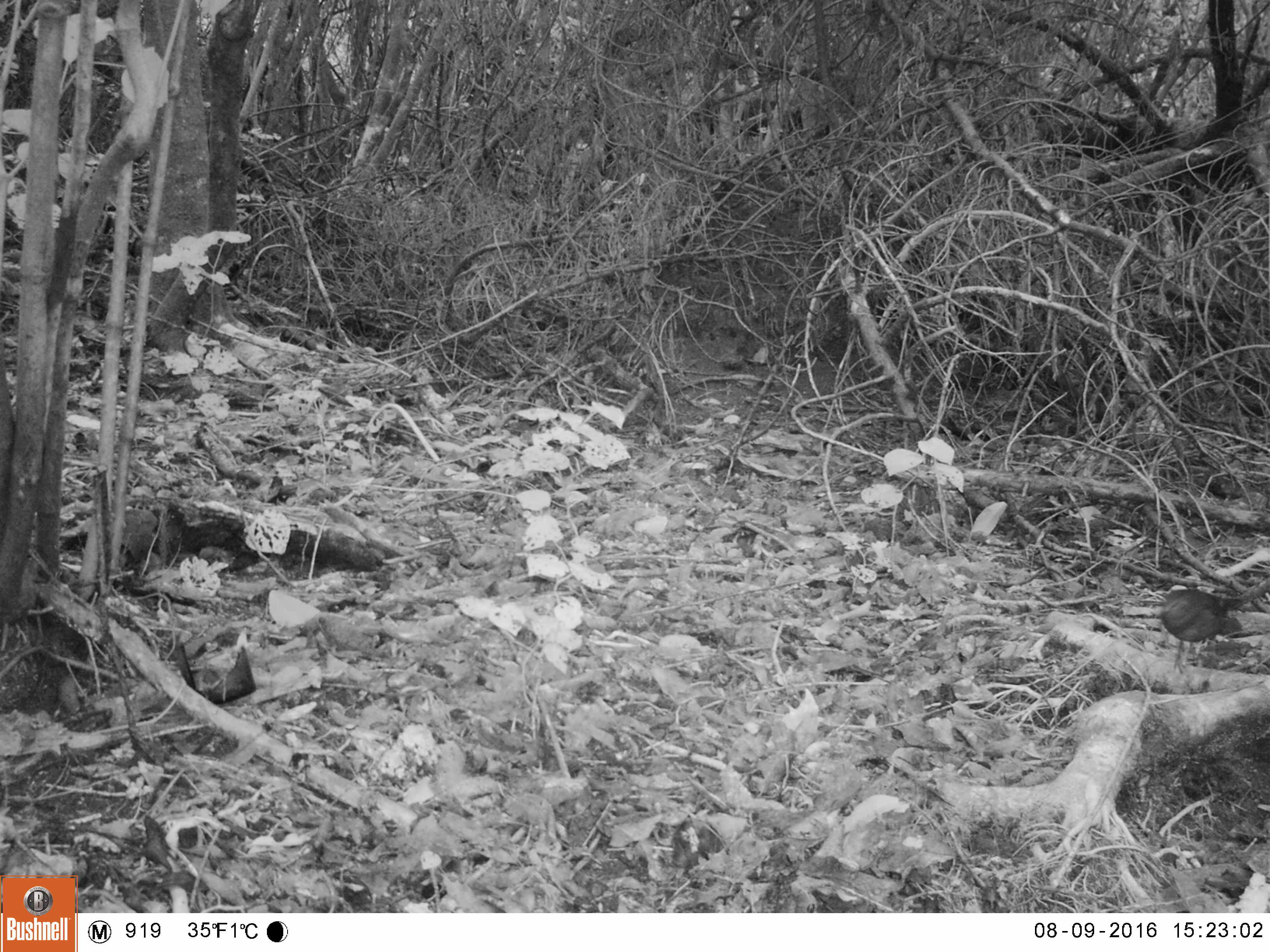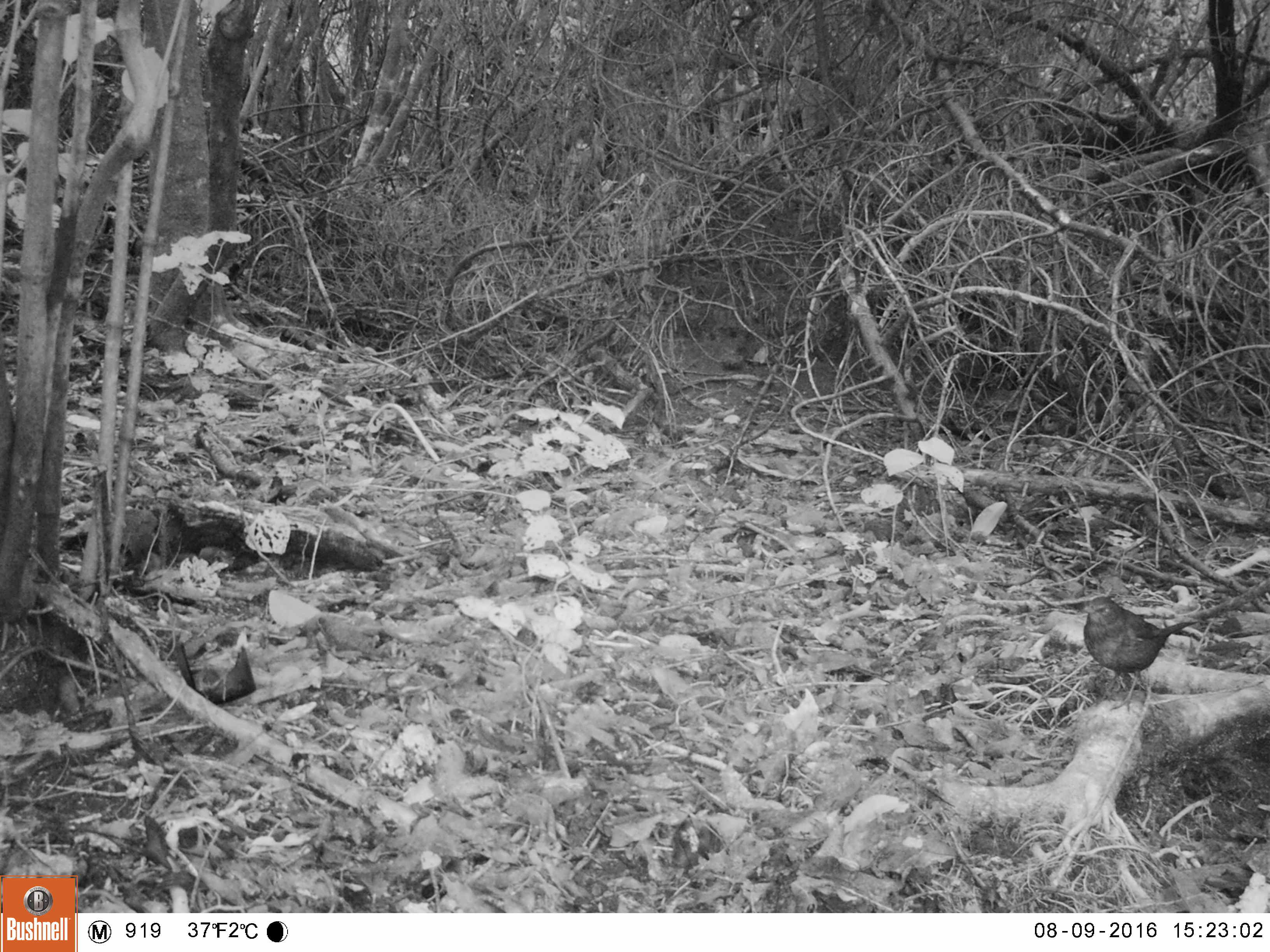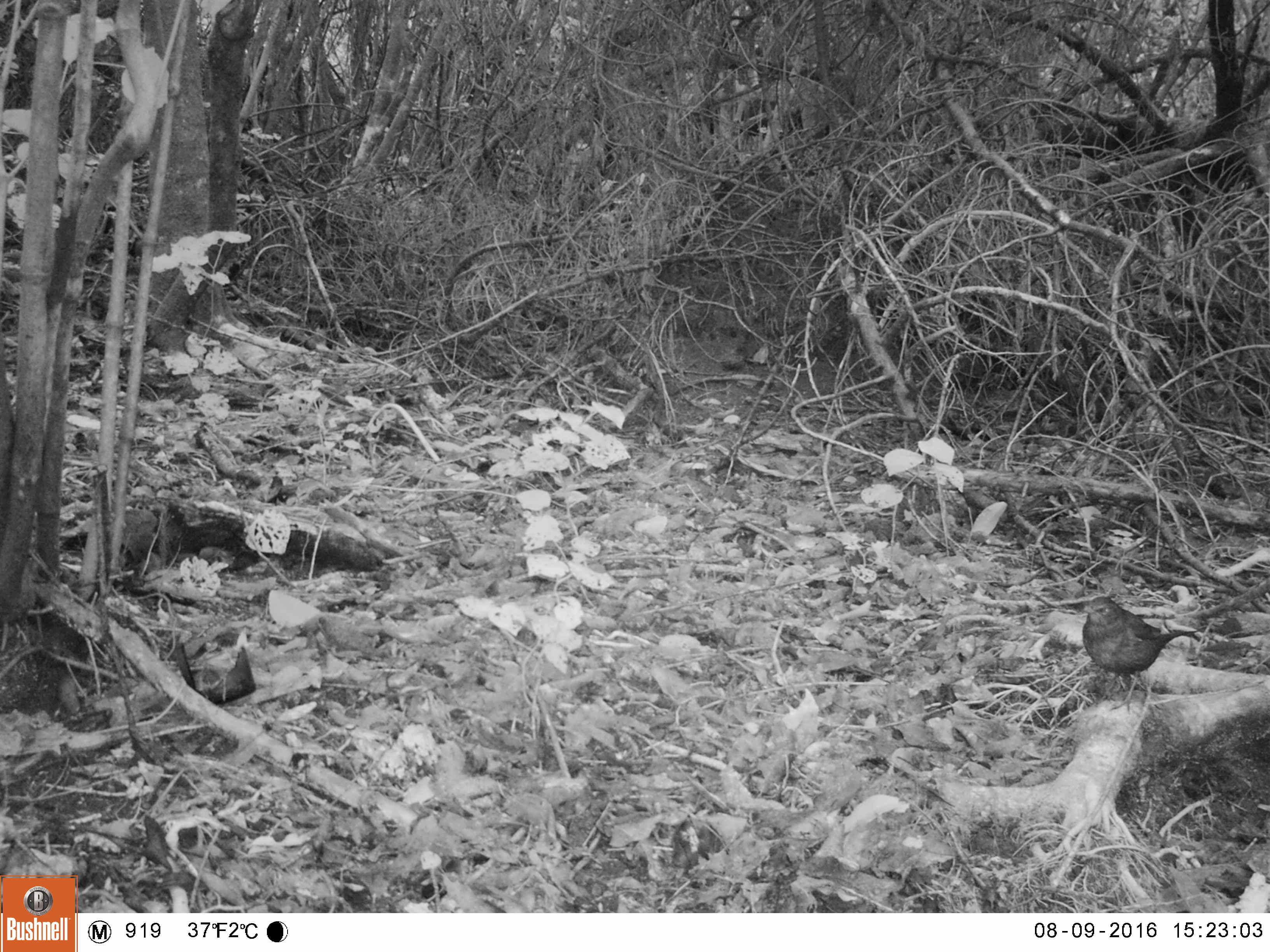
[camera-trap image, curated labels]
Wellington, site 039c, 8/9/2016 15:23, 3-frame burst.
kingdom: Animalia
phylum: Chordata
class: Aves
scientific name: Aves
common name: bird